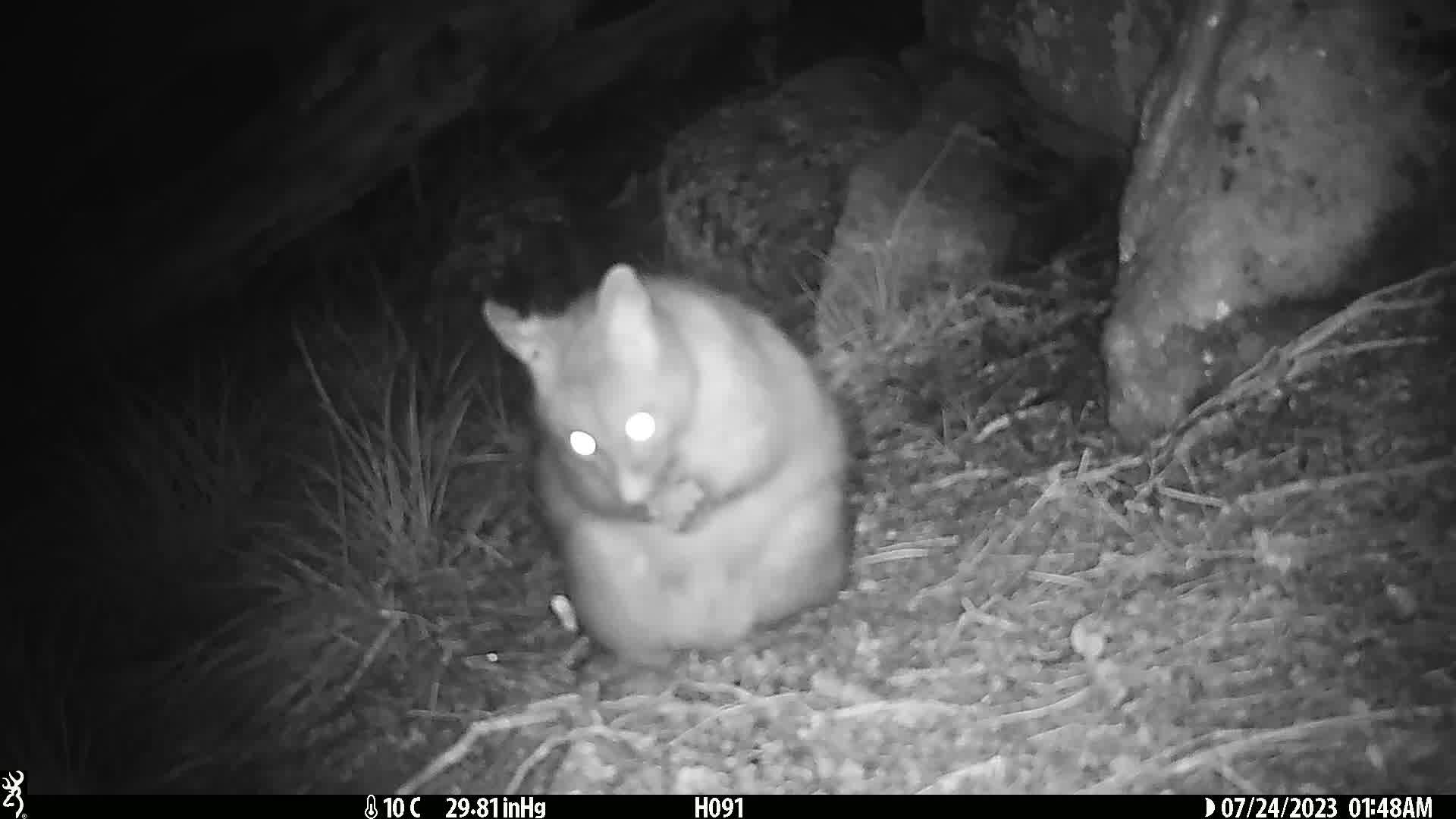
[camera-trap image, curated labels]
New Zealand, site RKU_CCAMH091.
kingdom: Animalia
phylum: Chordata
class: Mammalia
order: Diprotodontia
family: Phalangeridae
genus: Trichosurus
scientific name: Trichosurus vulpecula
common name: common brushtail possum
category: possum